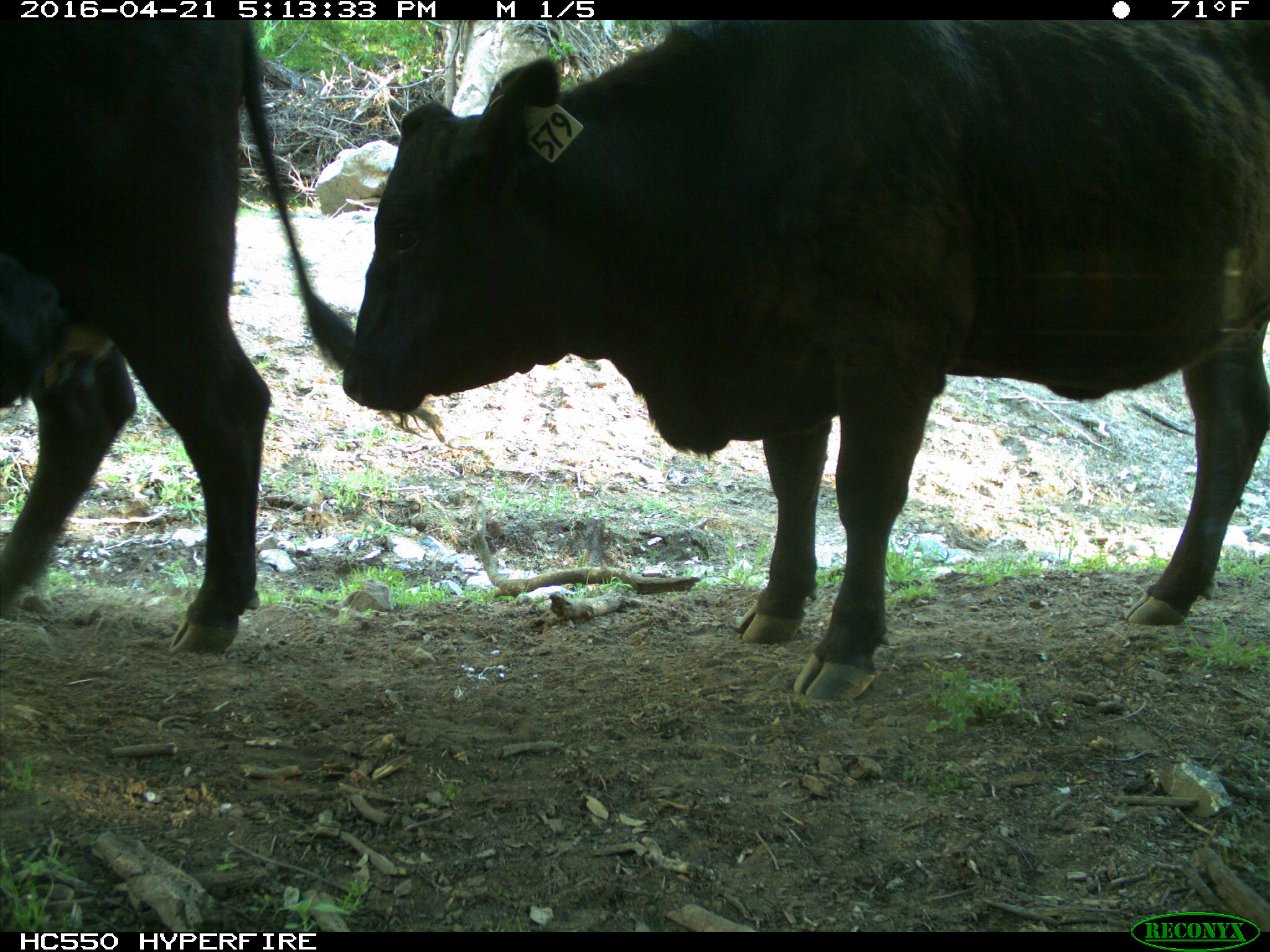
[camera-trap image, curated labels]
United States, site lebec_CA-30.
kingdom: Animalia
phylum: Chordata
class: Mammalia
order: Artiodactyla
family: Bovidae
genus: Bos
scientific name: Bos taurus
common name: domestic cow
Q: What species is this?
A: Bos taurus (domestic cow).